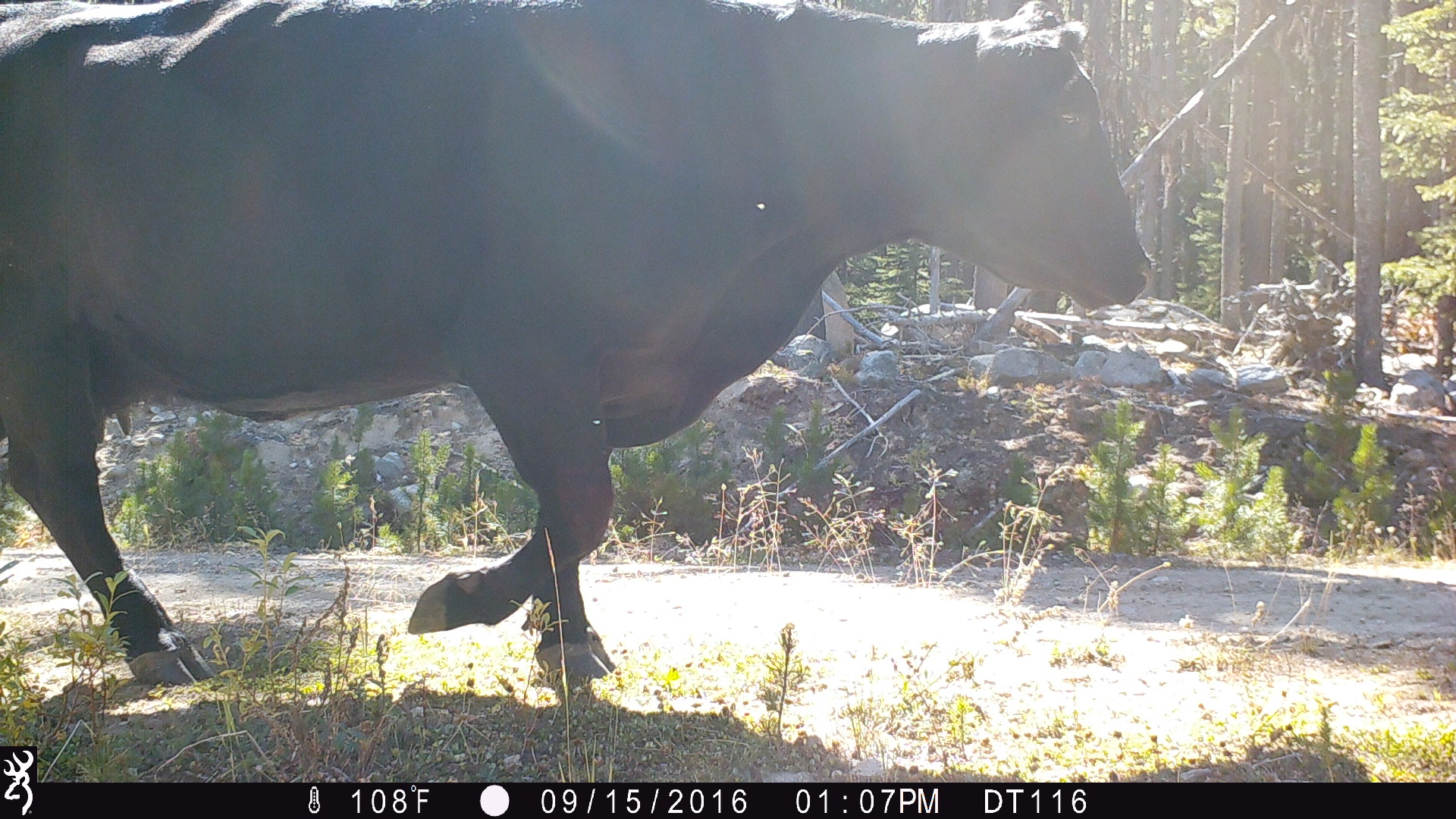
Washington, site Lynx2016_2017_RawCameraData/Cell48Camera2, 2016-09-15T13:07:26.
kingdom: Animalia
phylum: Chordata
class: Mammalia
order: Artiodactyla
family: Bovidae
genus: Bos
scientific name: Bos taurus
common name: domestic cattle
Domestic cattle (Bos taurus). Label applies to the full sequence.